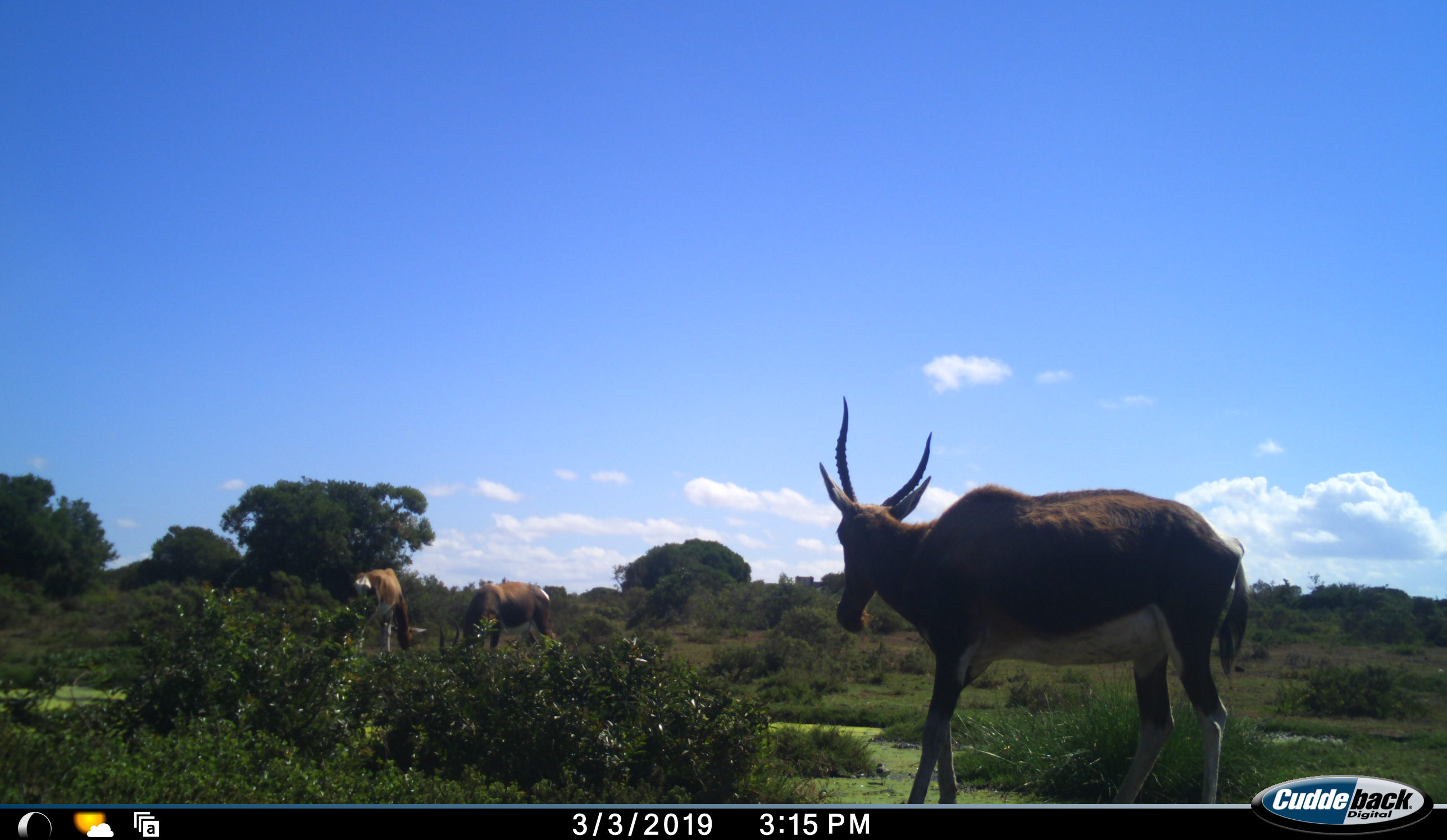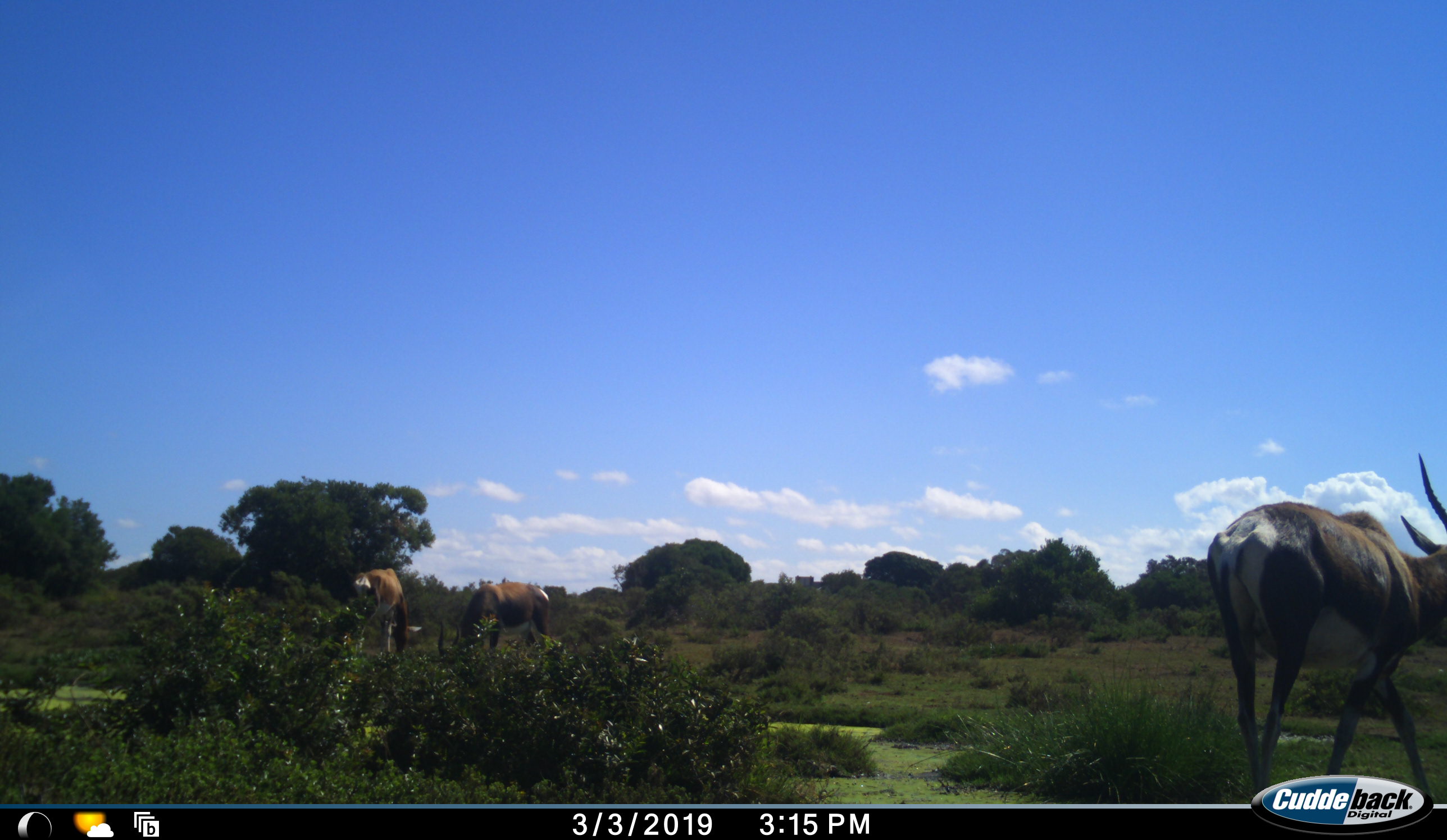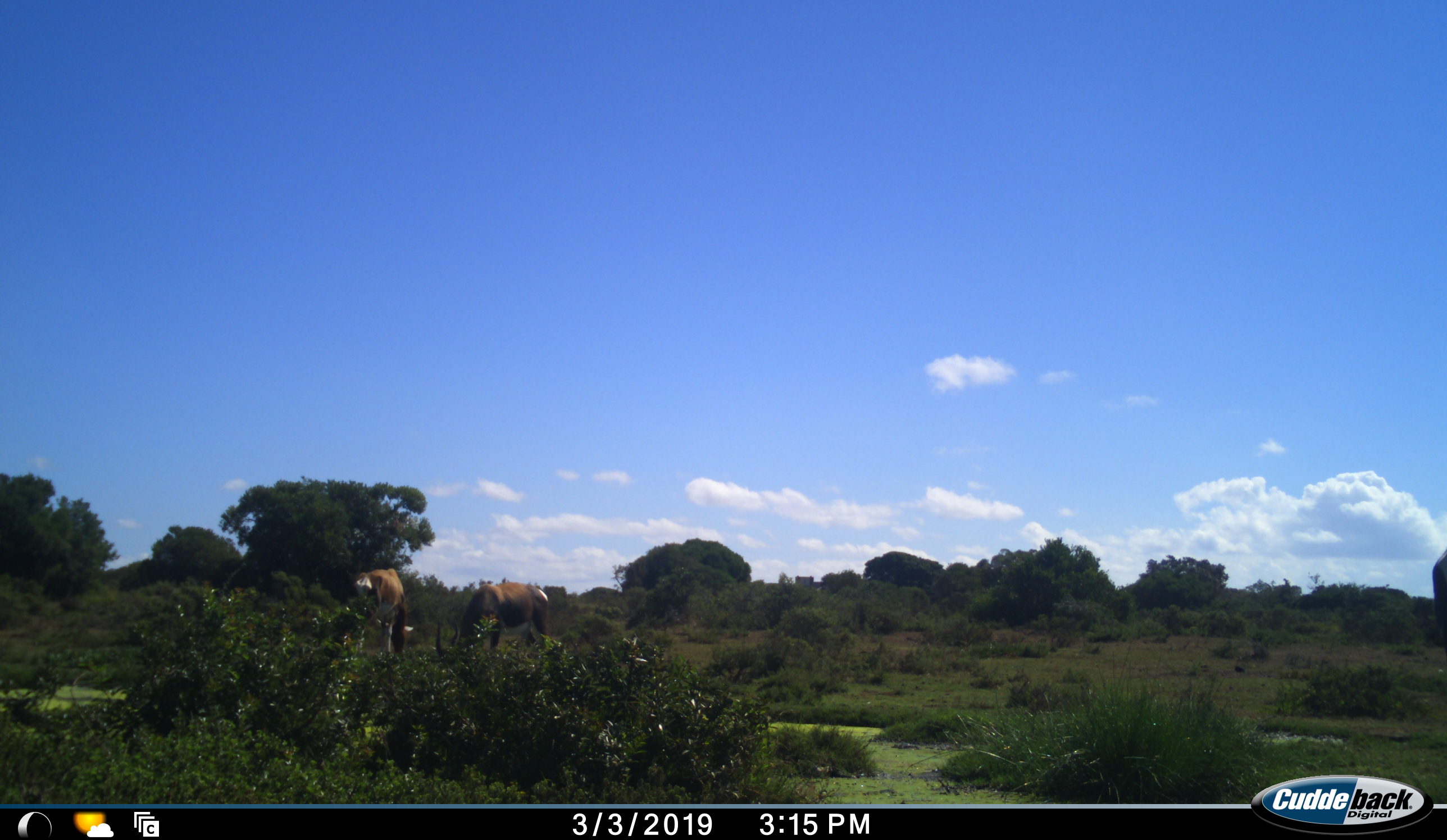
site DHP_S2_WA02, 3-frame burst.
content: unidentified animal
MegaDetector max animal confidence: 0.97